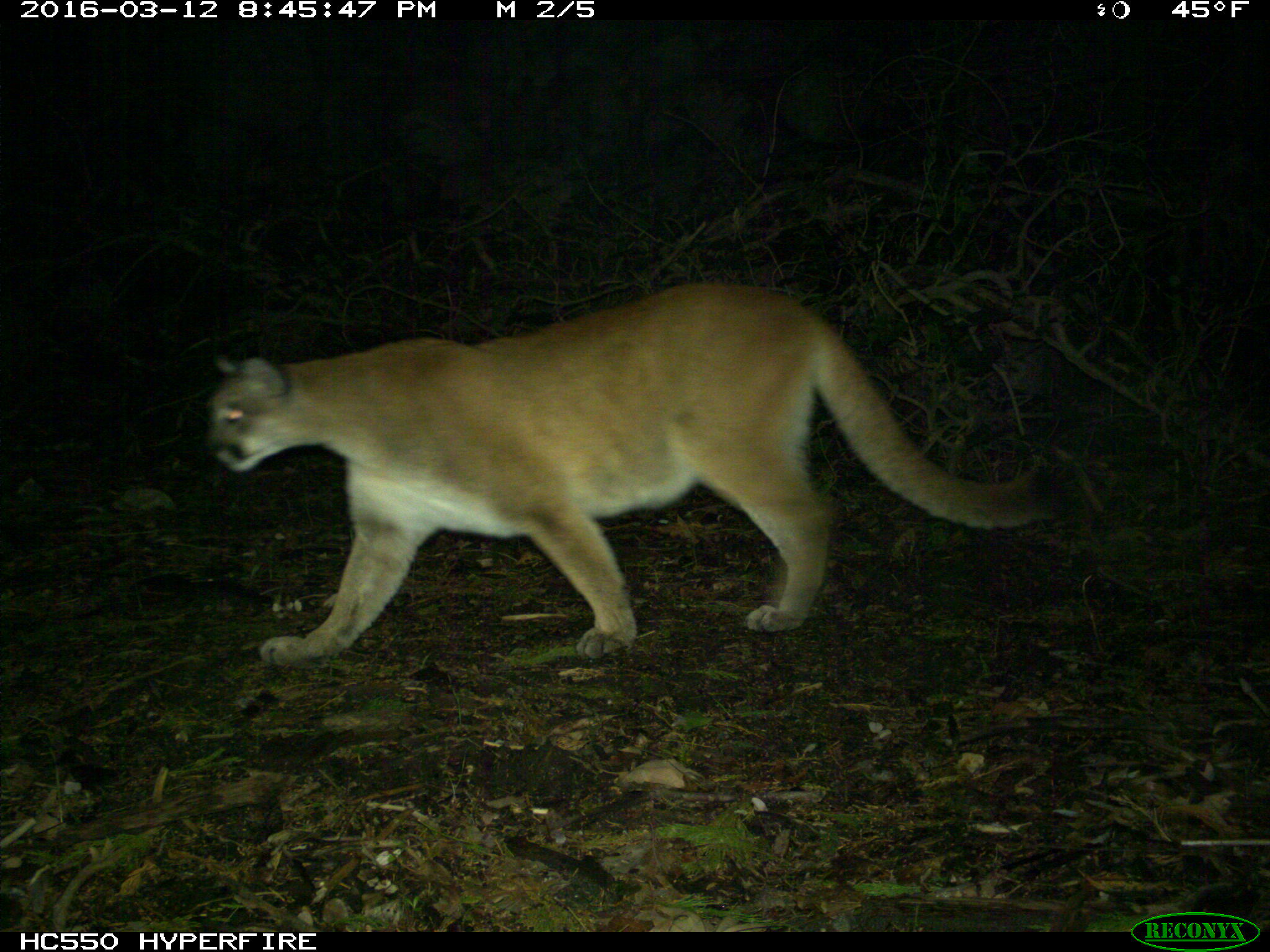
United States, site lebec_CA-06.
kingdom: Animalia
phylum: Chordata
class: Mammalia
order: Carnivora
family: Felidae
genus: Puma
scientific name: Puma concolor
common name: mountain lion